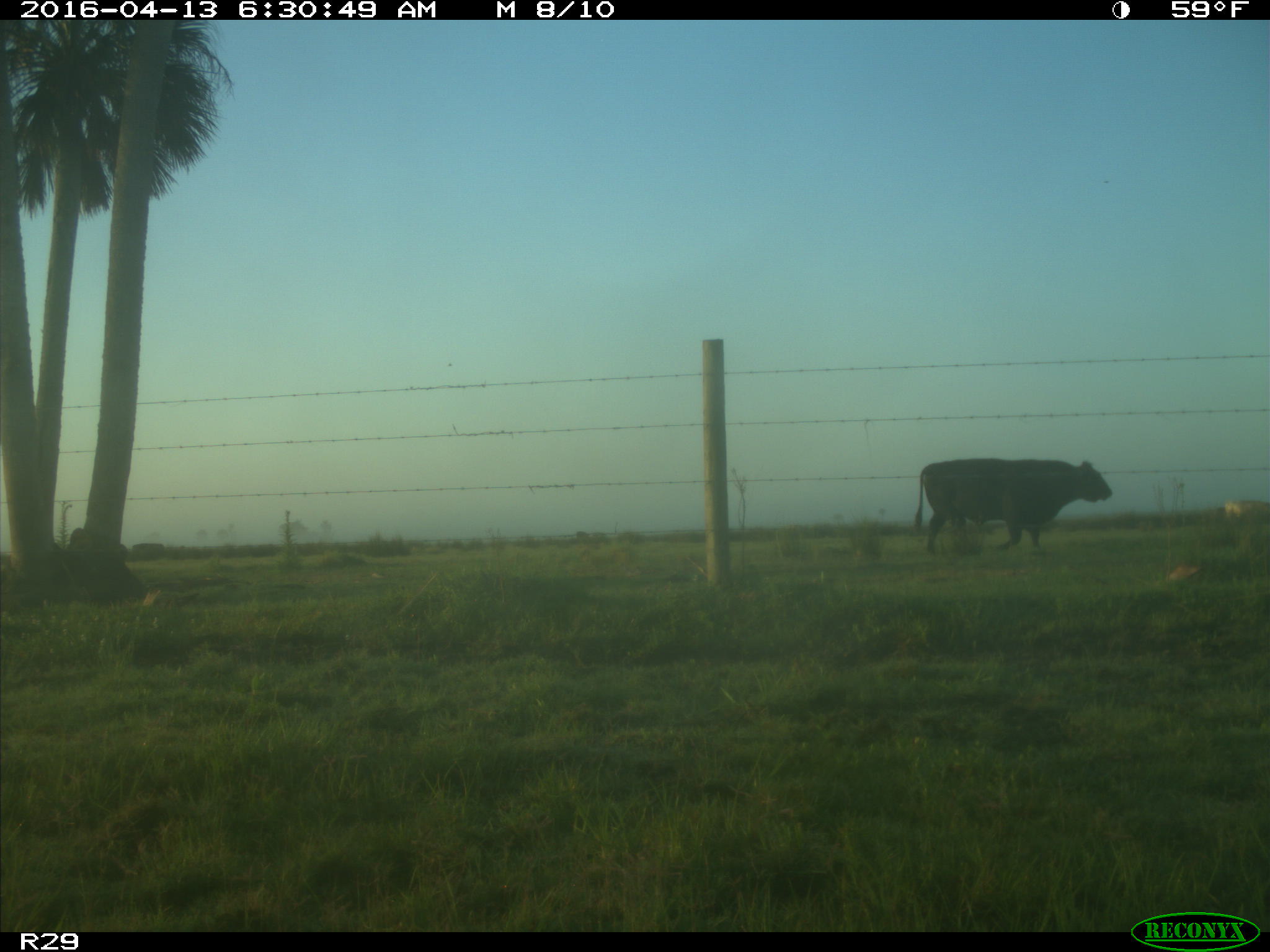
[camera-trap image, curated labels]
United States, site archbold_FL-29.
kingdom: Animalia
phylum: Chordata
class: Mammalia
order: Artiodactyla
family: Bovidae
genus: Bos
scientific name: Bos taurus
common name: domestic cow